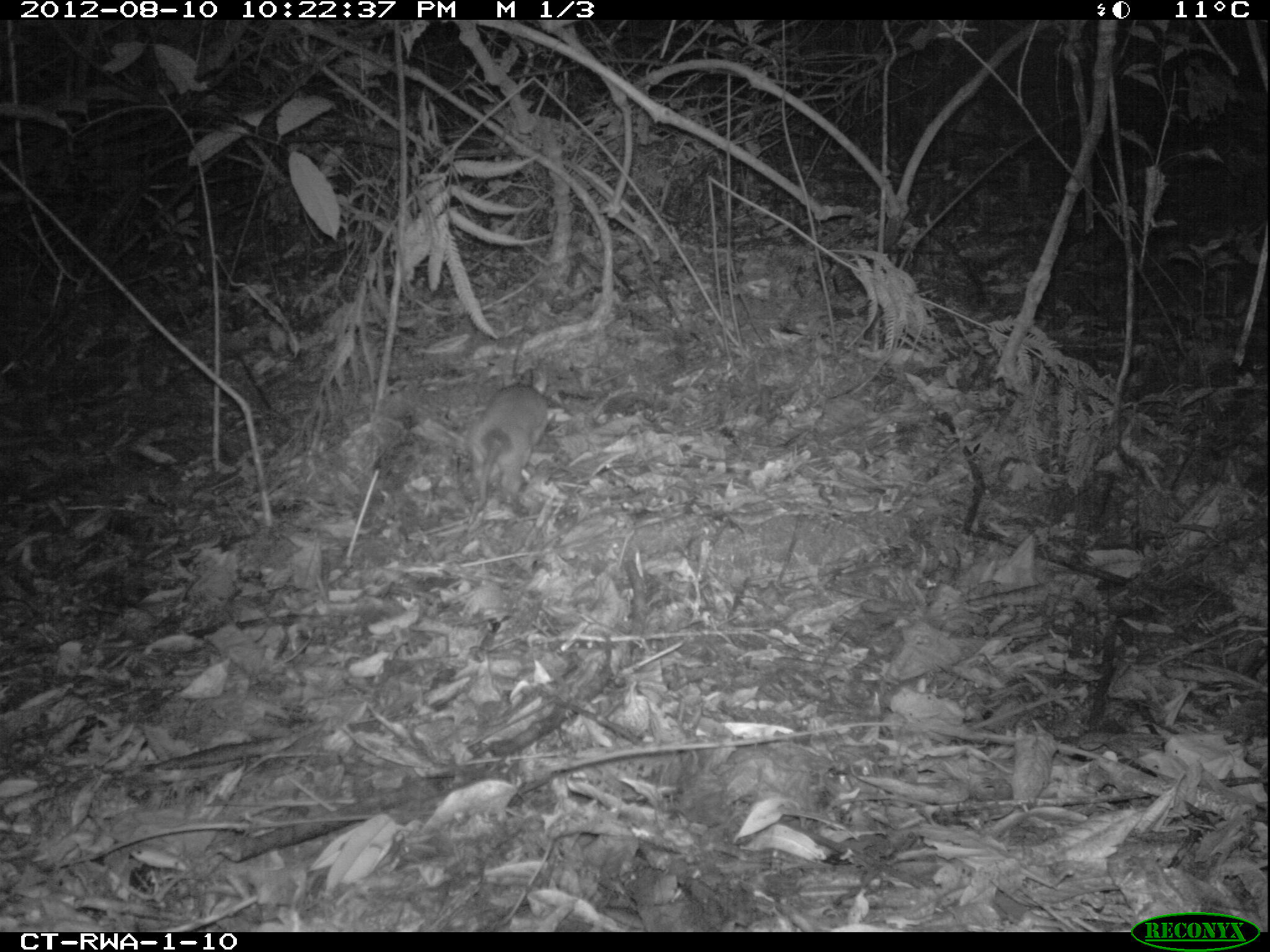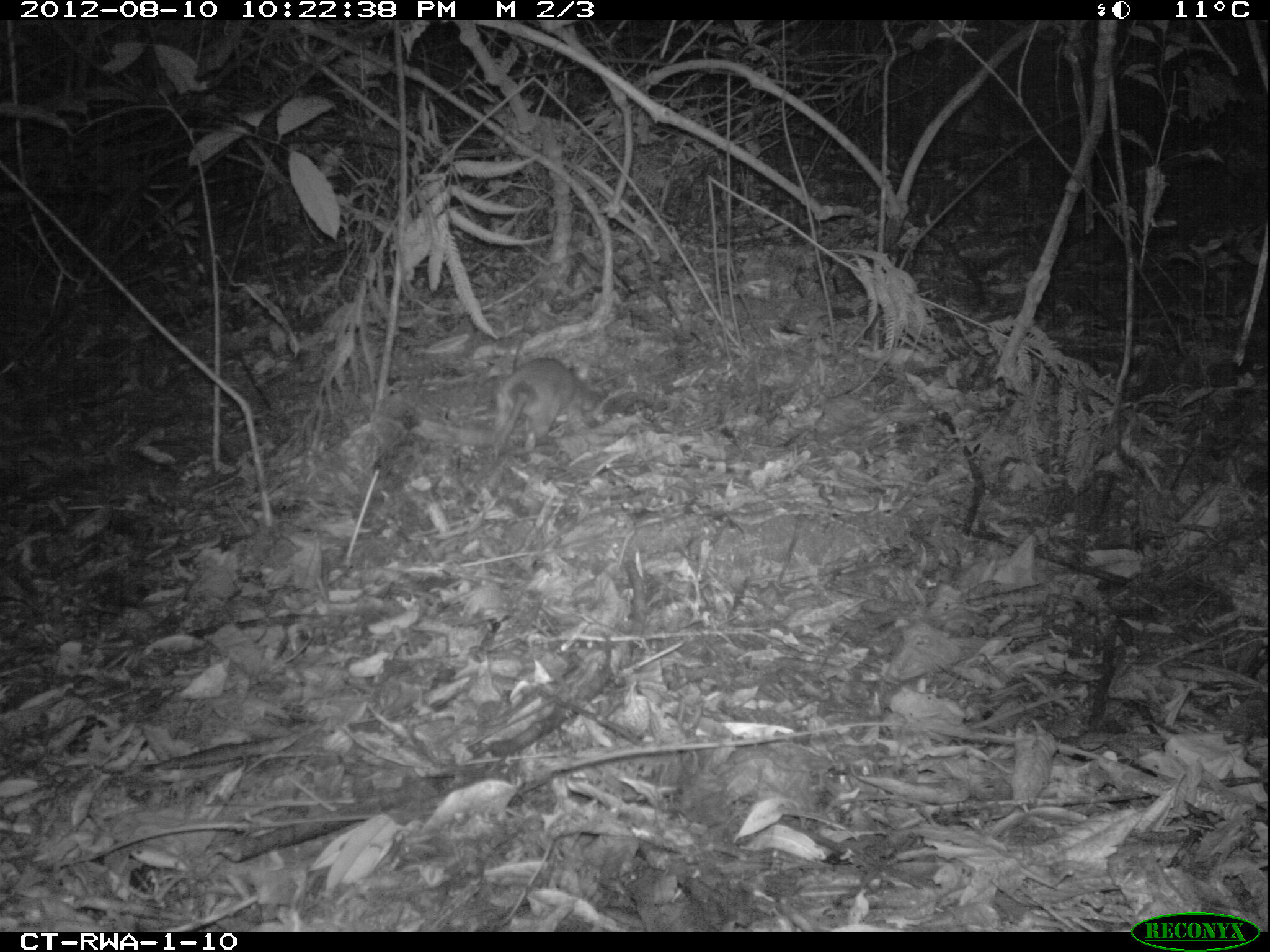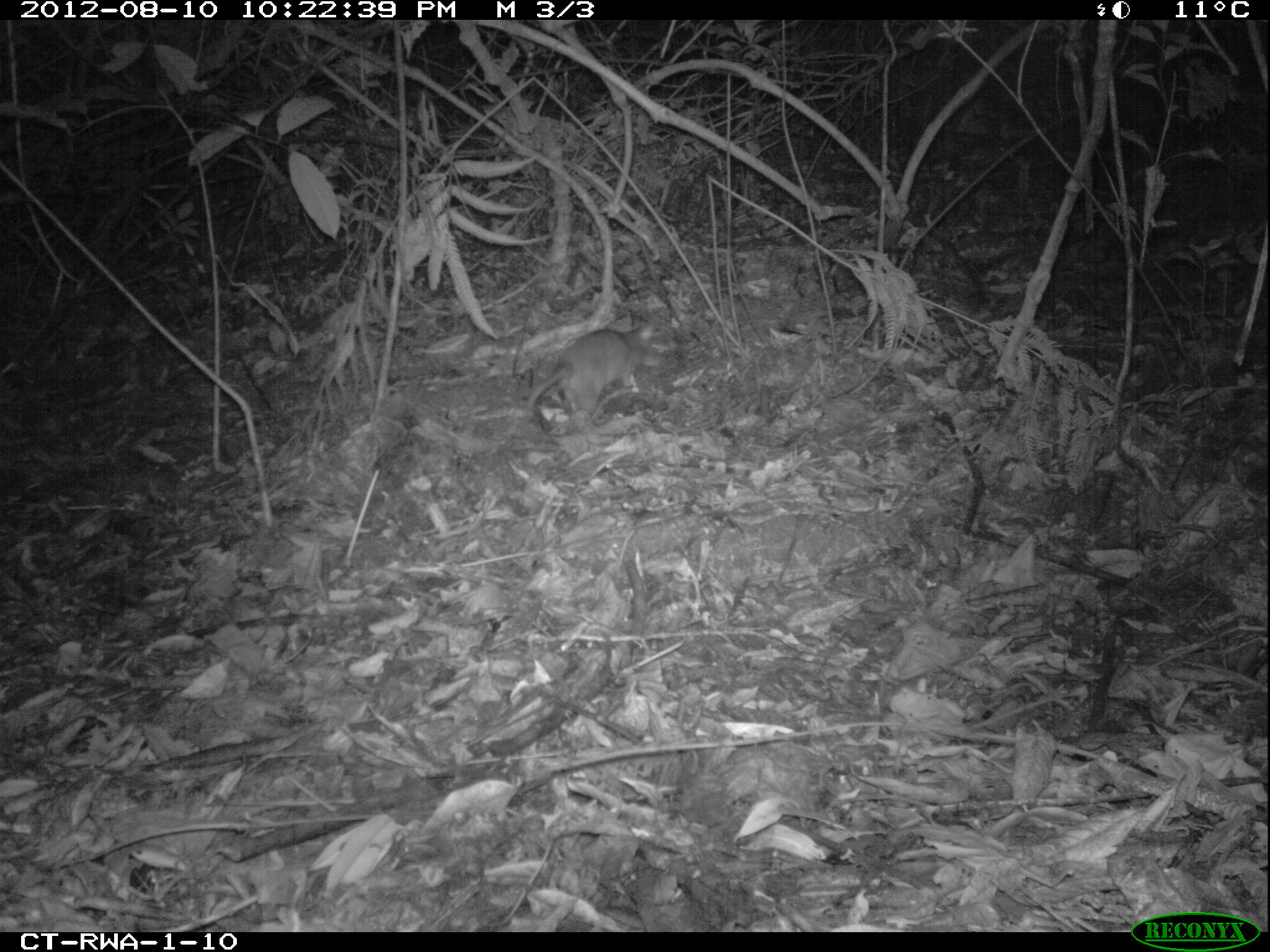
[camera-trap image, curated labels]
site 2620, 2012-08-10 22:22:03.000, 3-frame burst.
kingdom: Animalia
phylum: Chordata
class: Mammalia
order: Rodentia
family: Nesomyidae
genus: Cricetomys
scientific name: Cricetomys gambianus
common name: african giant pouched rat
Cricetomys gambianus (african giant pouched rat), count 1.